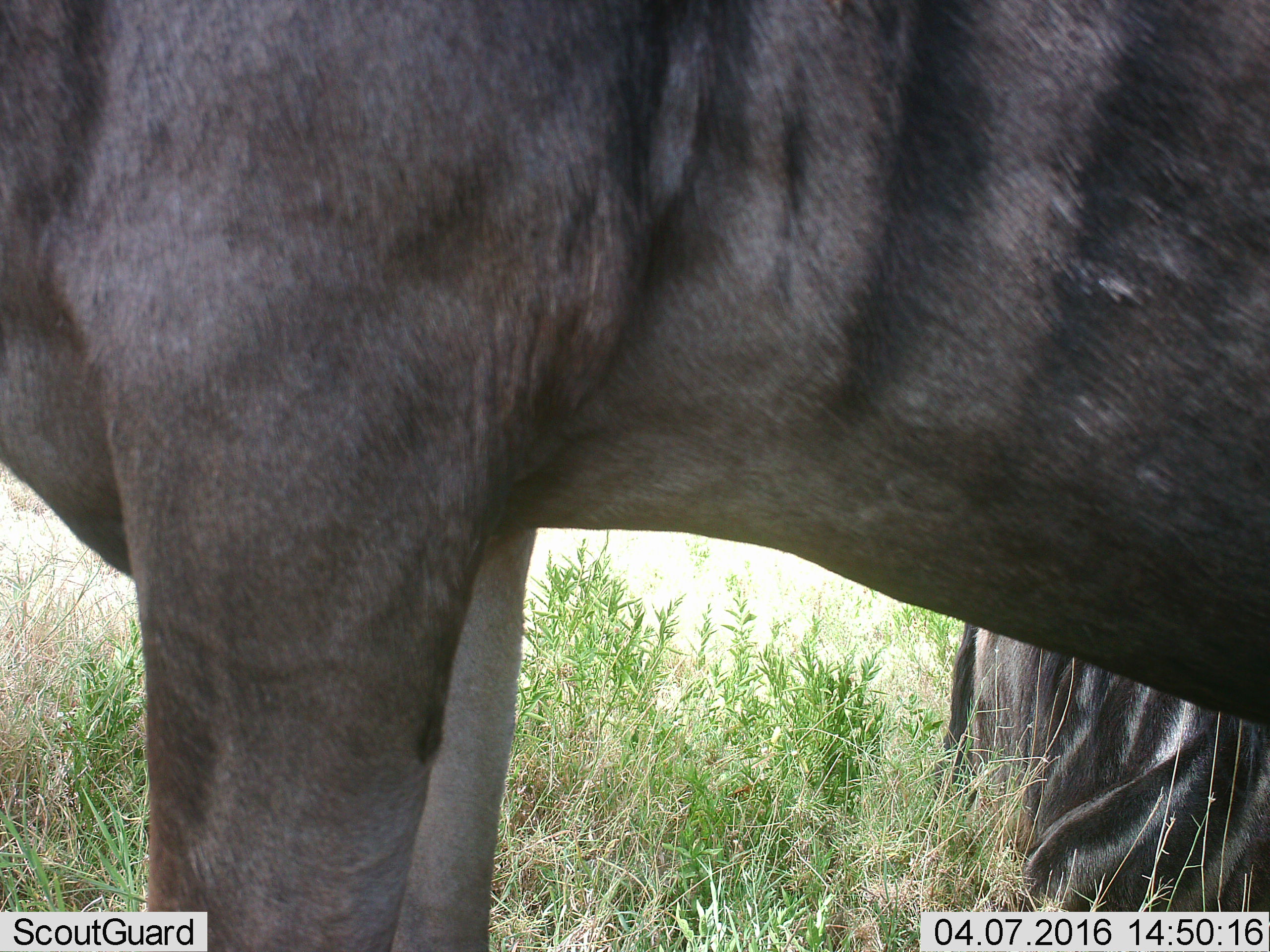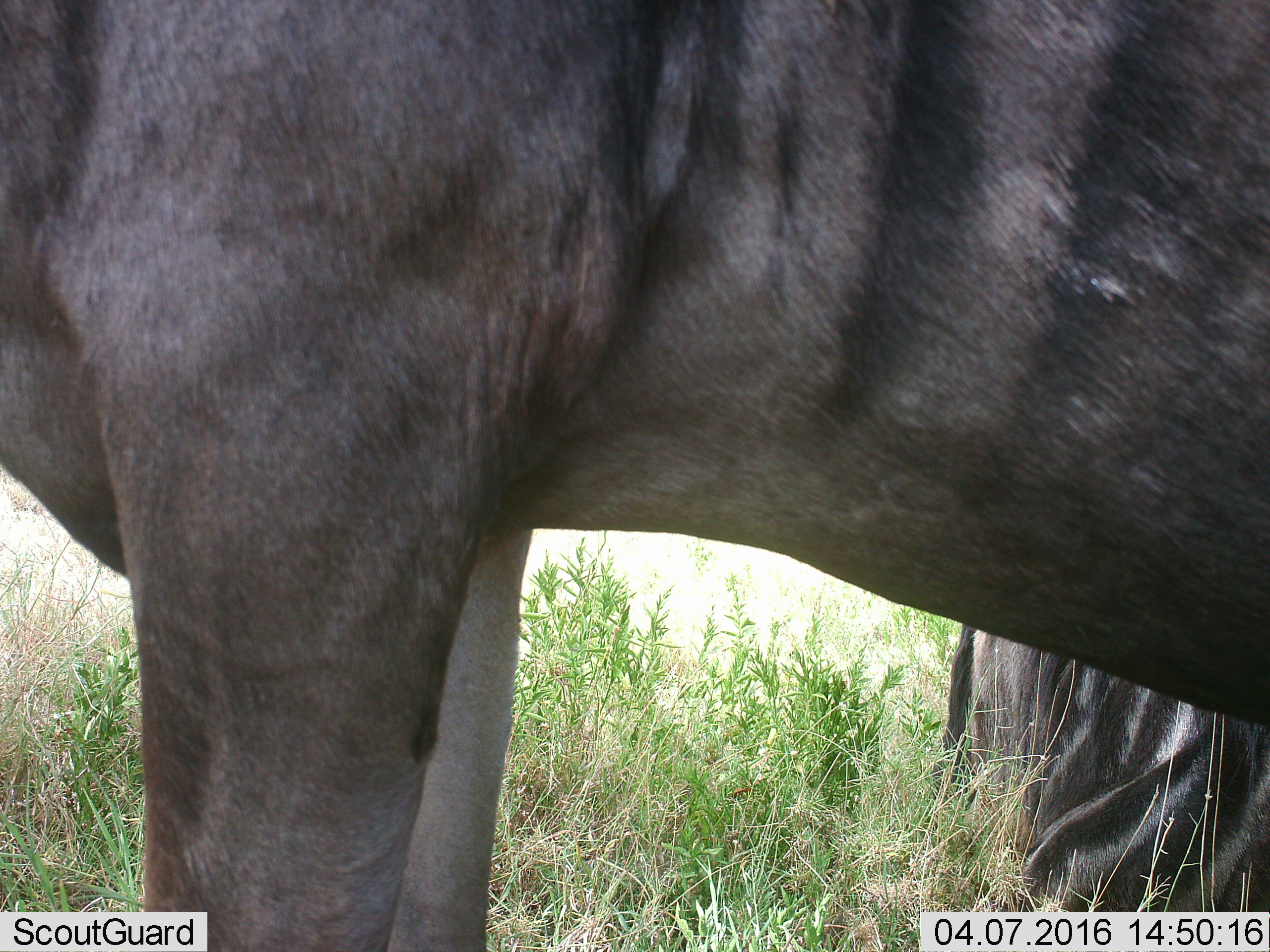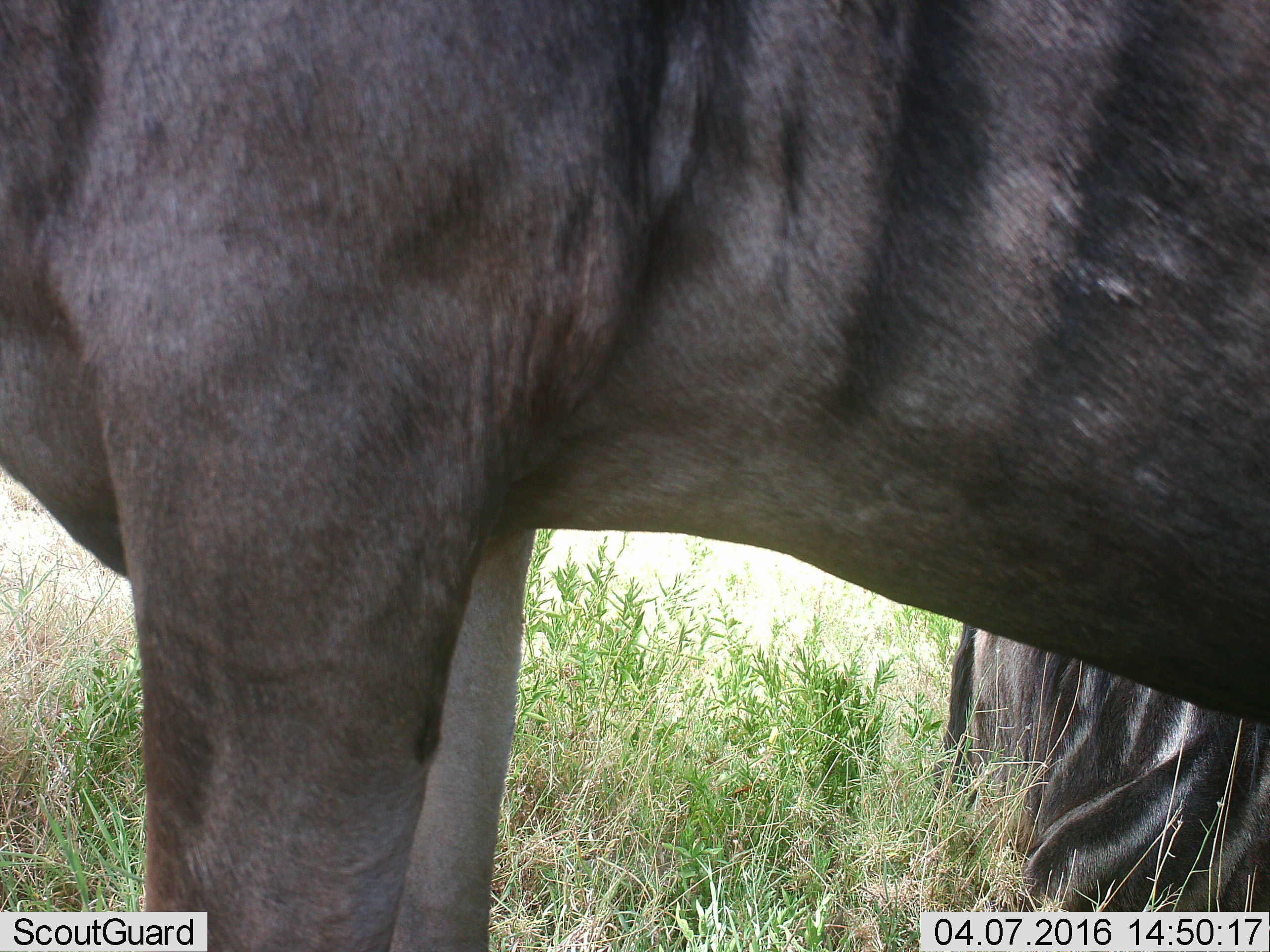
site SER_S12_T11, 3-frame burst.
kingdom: Animalia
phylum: Chordata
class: Mammalia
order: Artiodactyla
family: Bovidae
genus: Connochaetes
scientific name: Connochaetes taurinus taurinus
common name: blue wildebeest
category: wildebeestblue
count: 2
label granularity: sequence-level